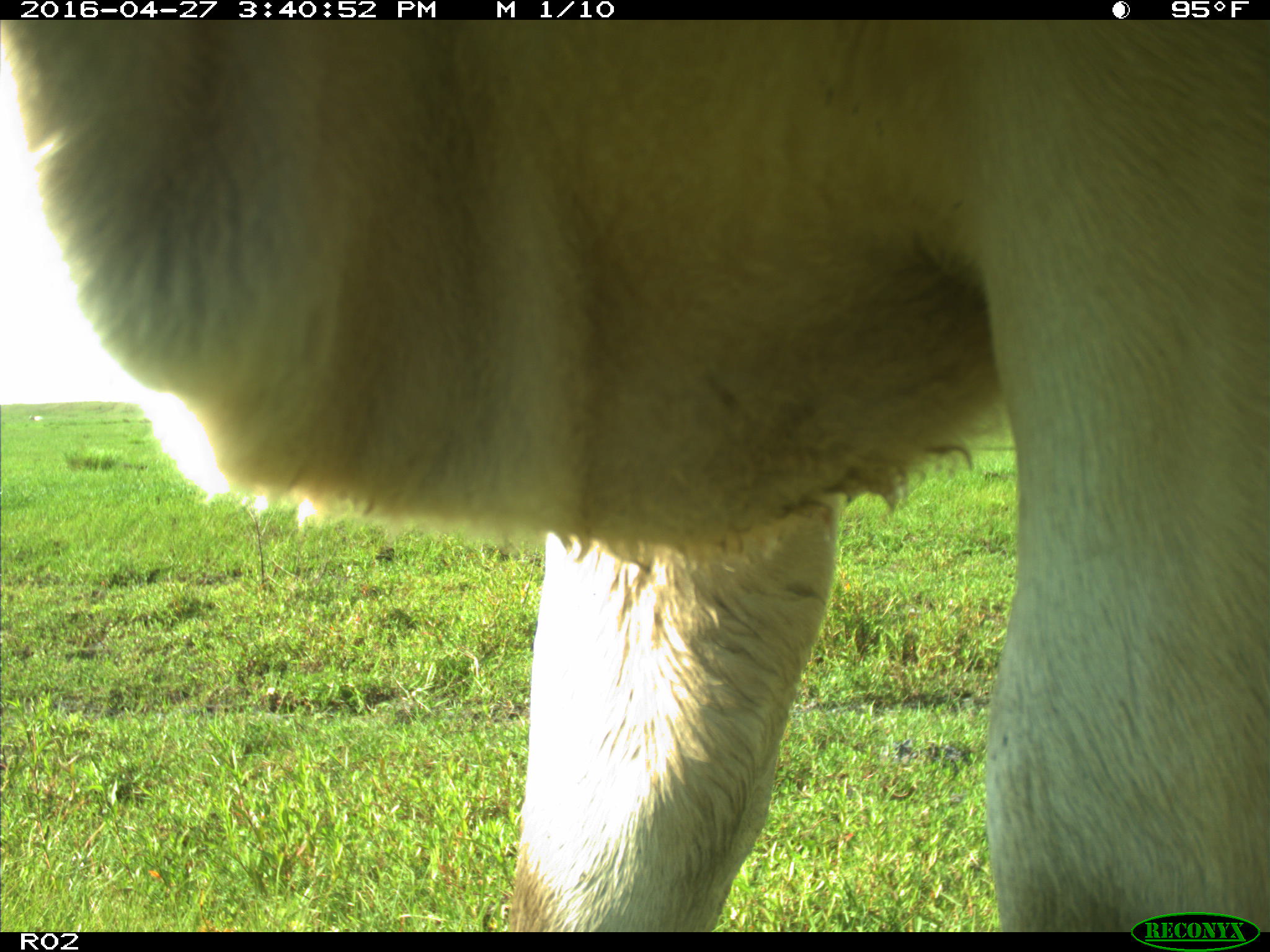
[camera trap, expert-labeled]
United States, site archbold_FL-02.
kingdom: Animalia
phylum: Chordata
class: Mammalia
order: Artiodactyla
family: Bovidae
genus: Bos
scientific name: Bos taurus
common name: domestic cow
Bos taurus (domestic cow).